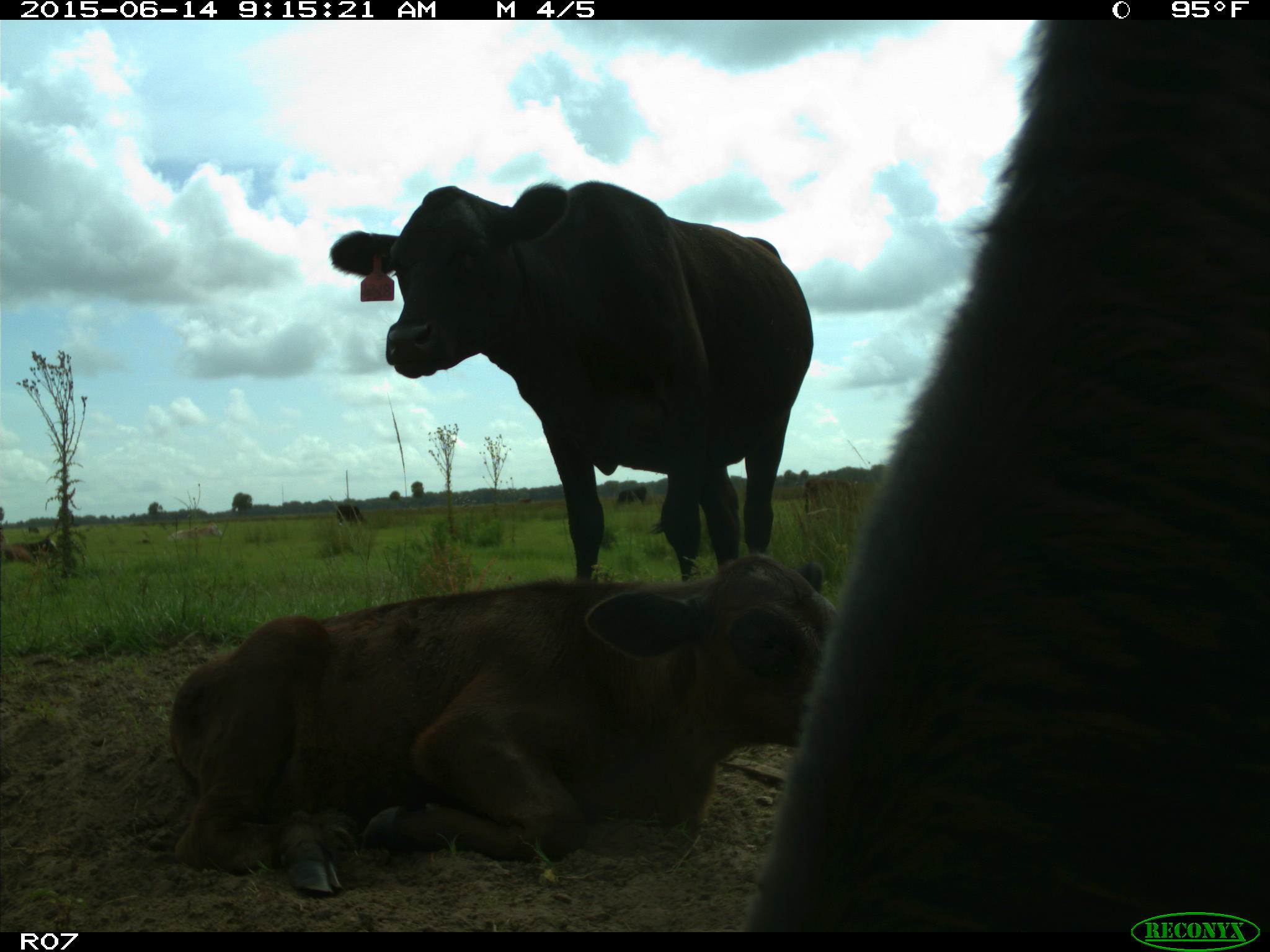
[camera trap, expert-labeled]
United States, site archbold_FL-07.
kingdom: Animalia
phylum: Chordata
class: Mammalia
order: Artiodactyla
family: Bovidae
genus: Bos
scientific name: Bos taurus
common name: domestic cow